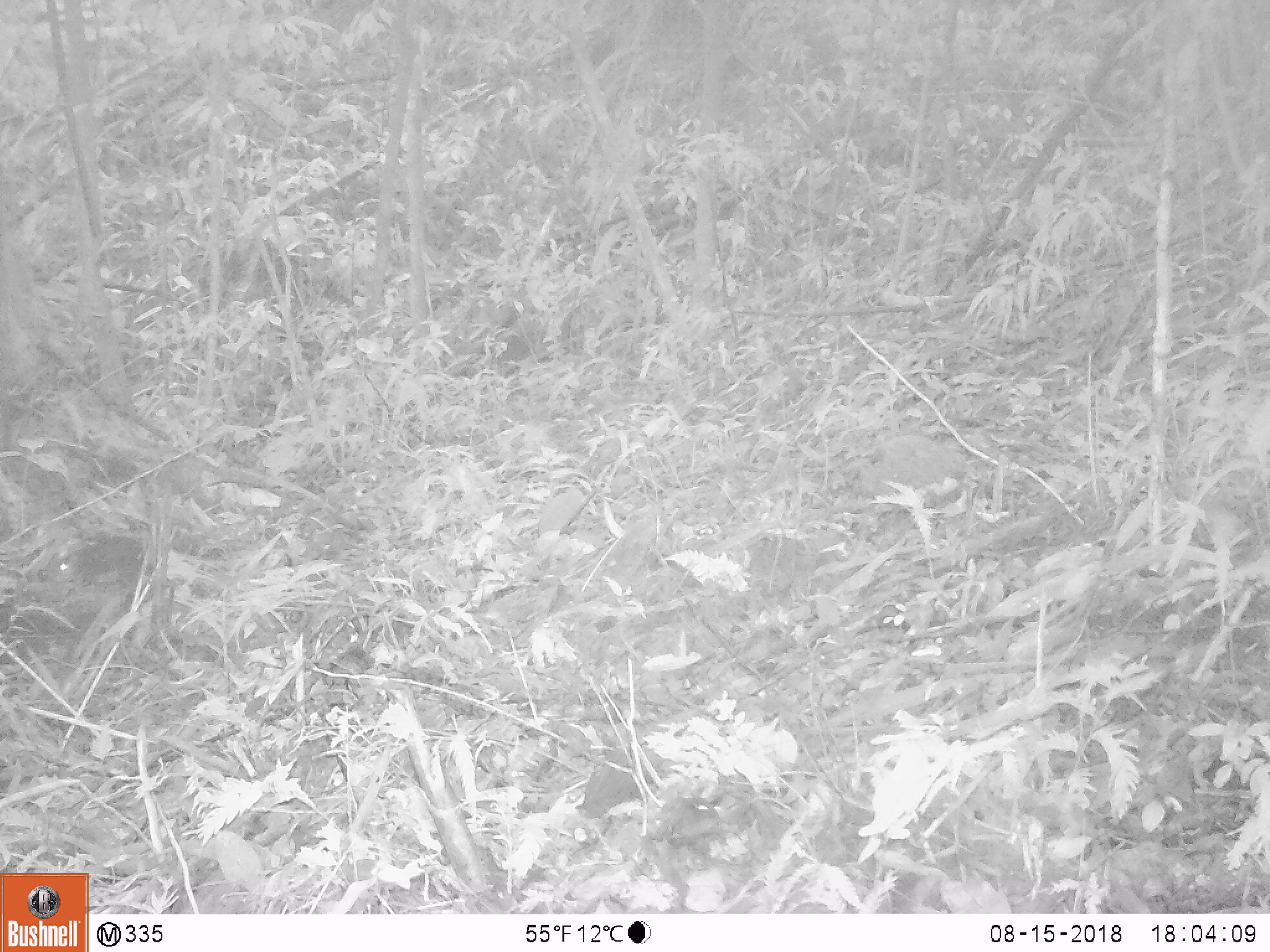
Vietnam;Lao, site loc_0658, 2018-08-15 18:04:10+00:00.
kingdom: Animalia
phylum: Chordata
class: Mammalia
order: Scandentia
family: Tupaiidae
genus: Tupaia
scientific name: Tupaia belangeri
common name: northern treeshrew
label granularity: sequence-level